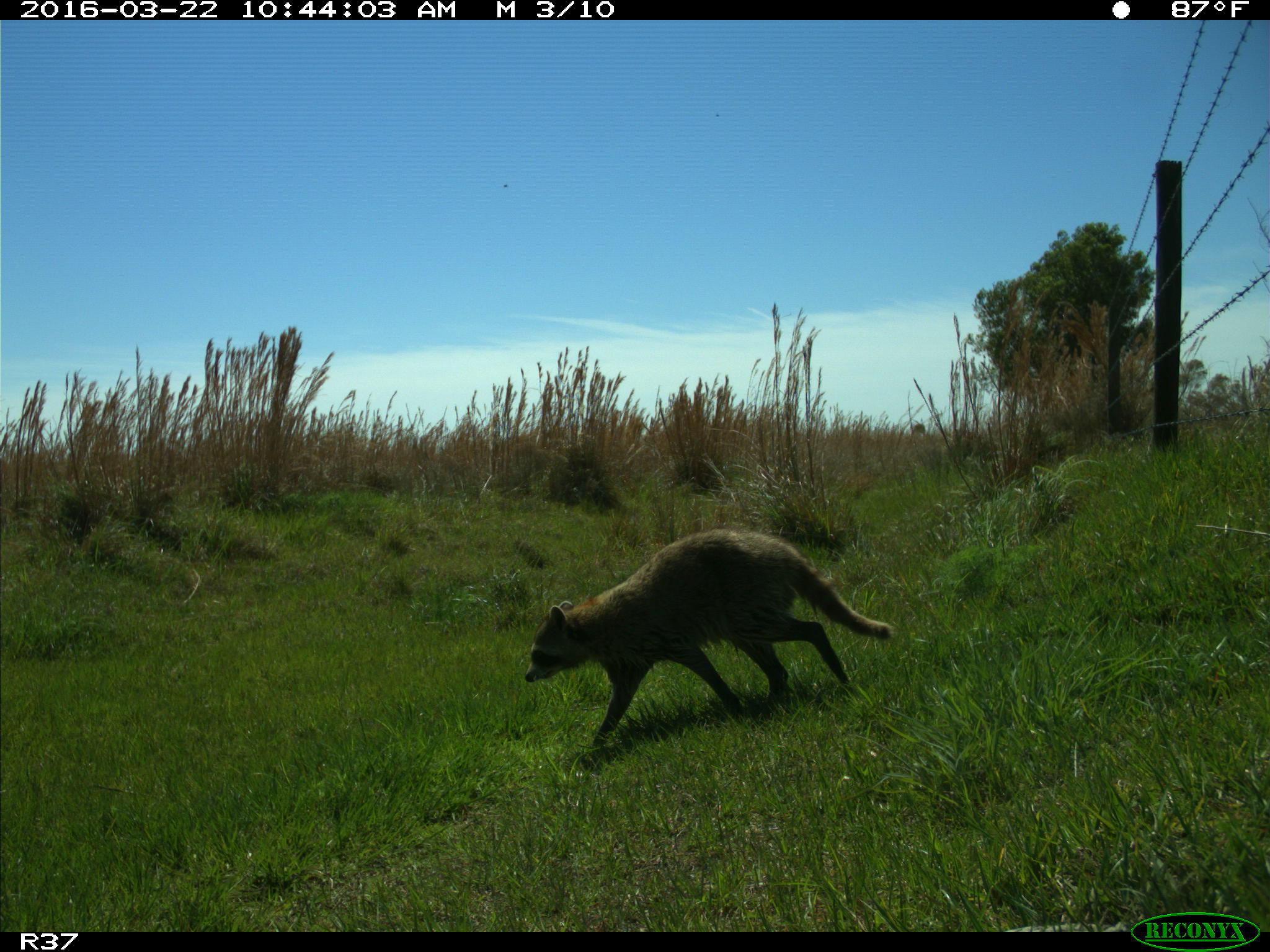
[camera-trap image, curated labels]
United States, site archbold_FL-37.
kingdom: Animalia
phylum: Chordata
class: Mammalia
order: Carnivora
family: Procyonidae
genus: Procyon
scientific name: Procyon lotor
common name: common raccoon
Procyon lotor (common raccoon).